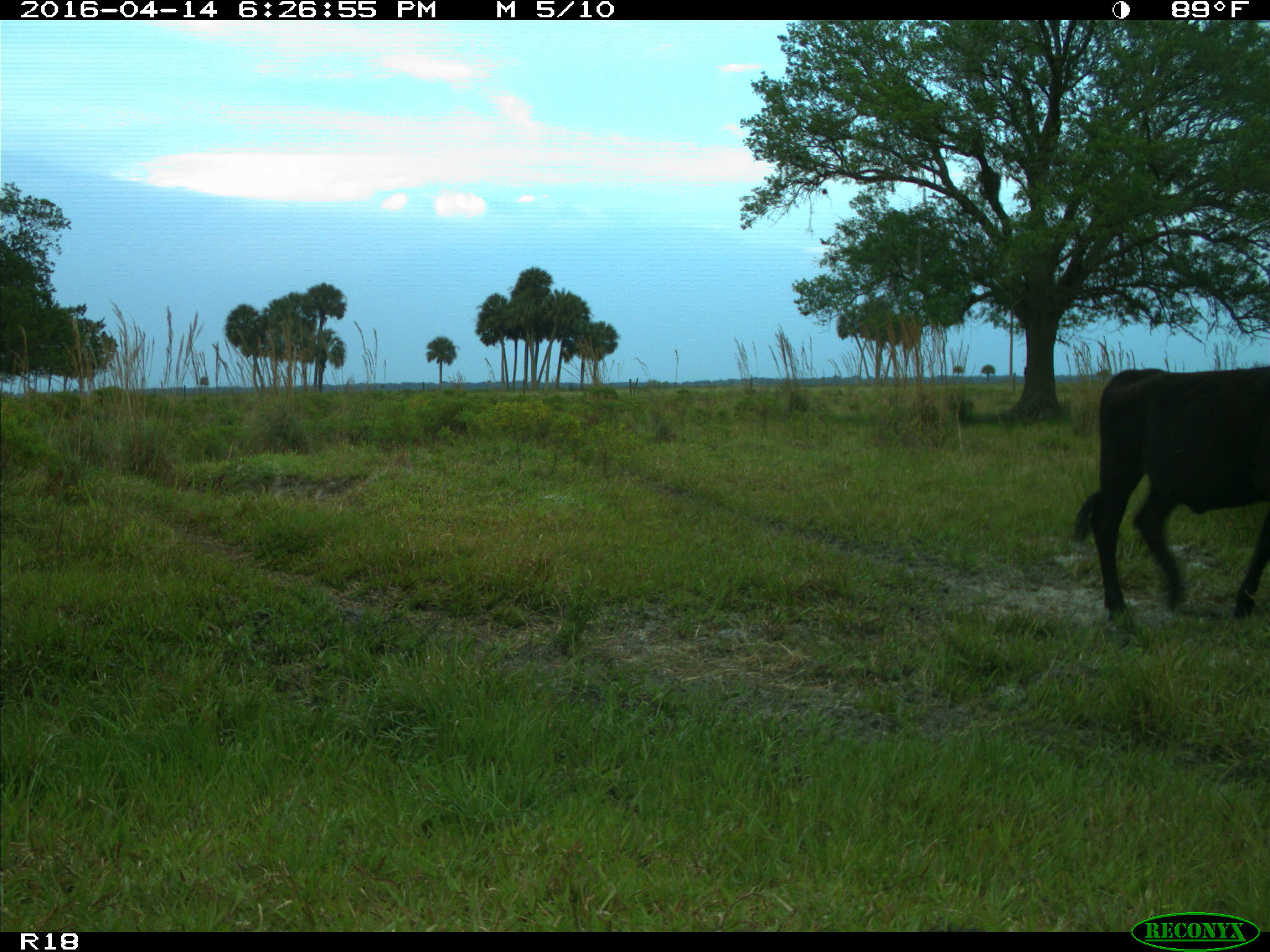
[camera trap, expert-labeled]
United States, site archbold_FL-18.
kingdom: Animalia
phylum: Chordata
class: Mammalia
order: Artiodactyla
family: Bovidae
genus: Bos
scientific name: Bos taurus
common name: domestic cow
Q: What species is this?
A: Bos taurus (domestic cow).